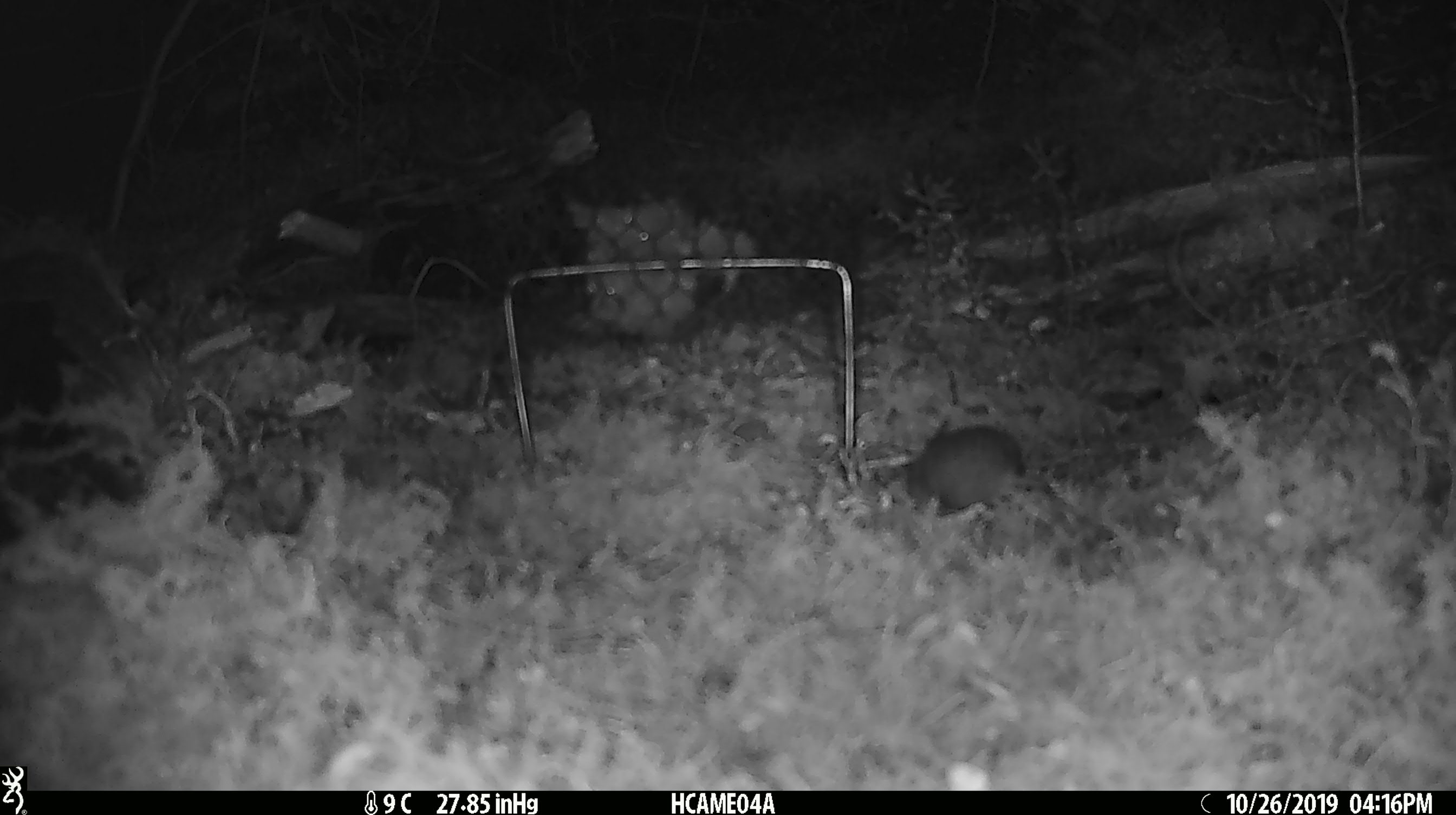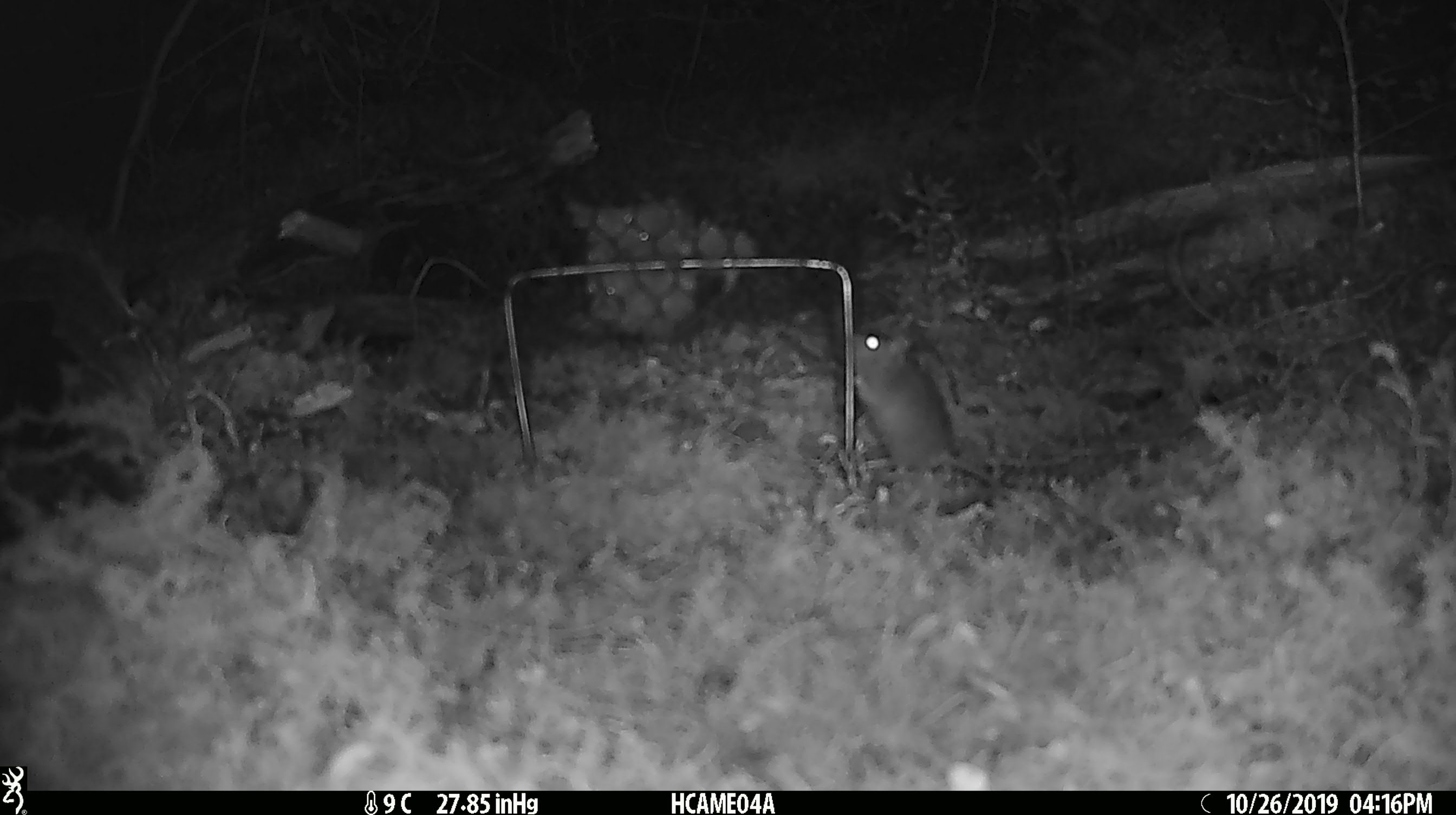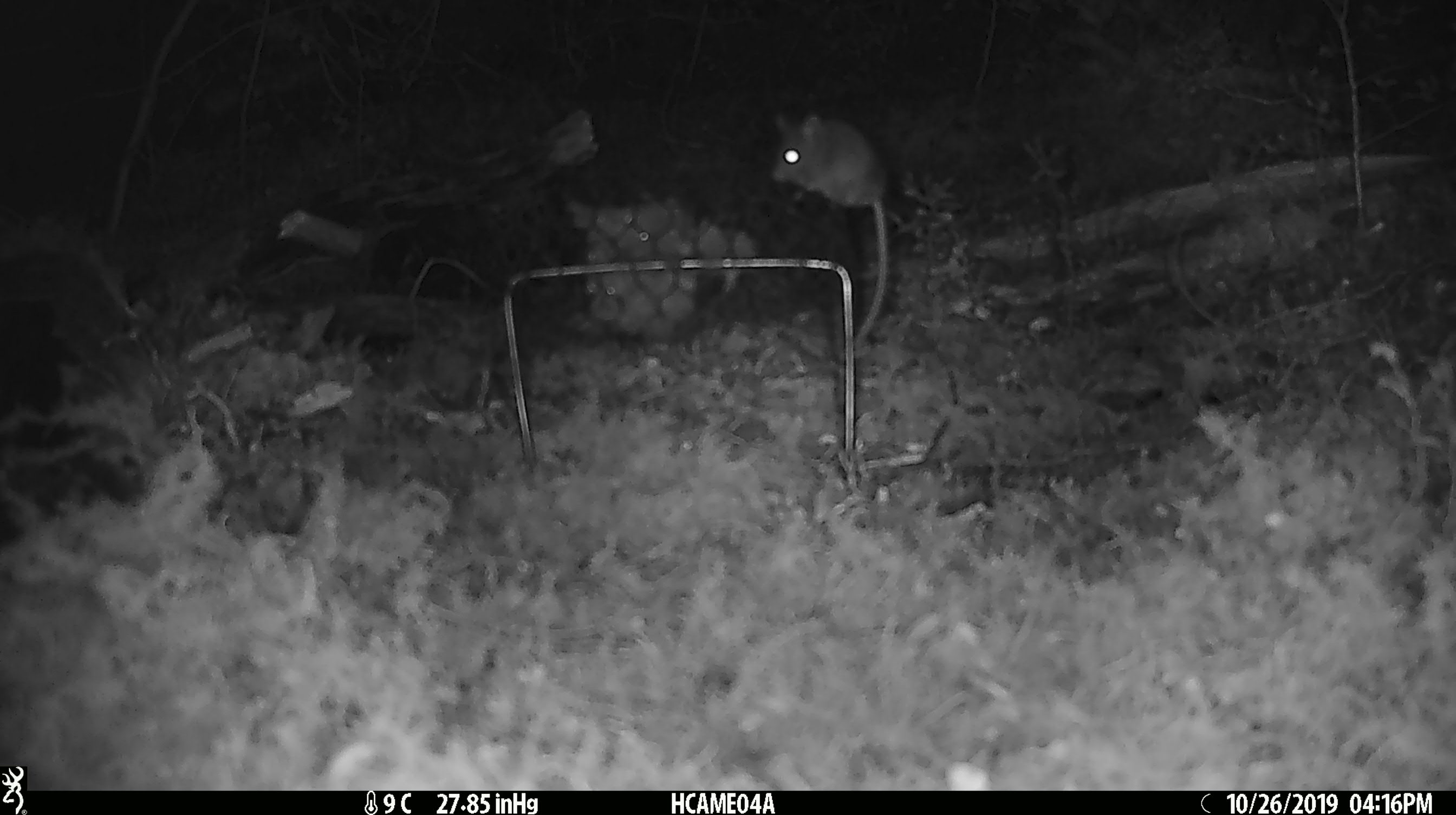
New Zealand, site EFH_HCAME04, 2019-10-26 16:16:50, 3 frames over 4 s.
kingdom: Animalia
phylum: Chordata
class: Mammalia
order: Rodentia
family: Muridae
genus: Mus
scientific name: Mus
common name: mouse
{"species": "mouse (Mus)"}